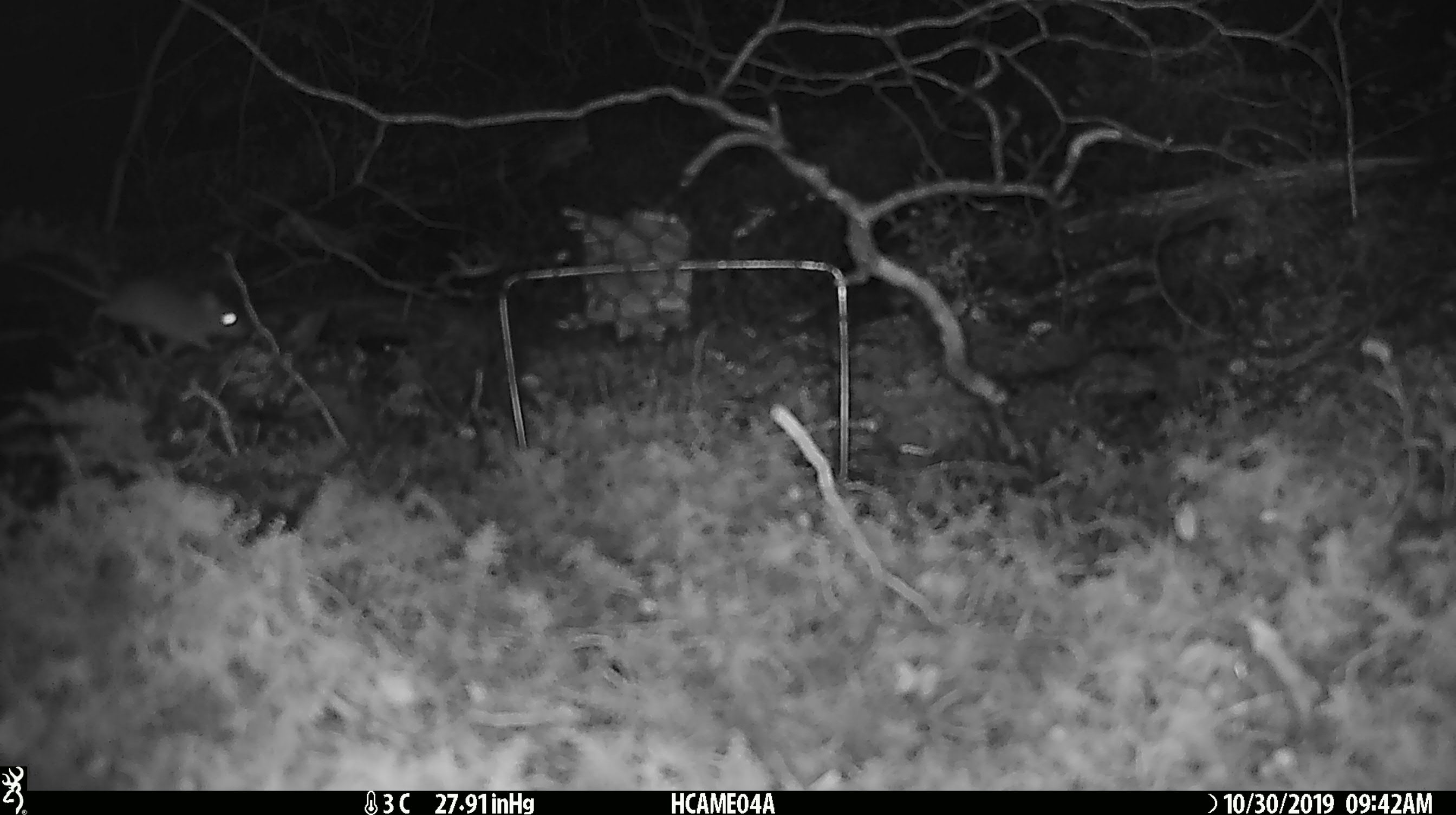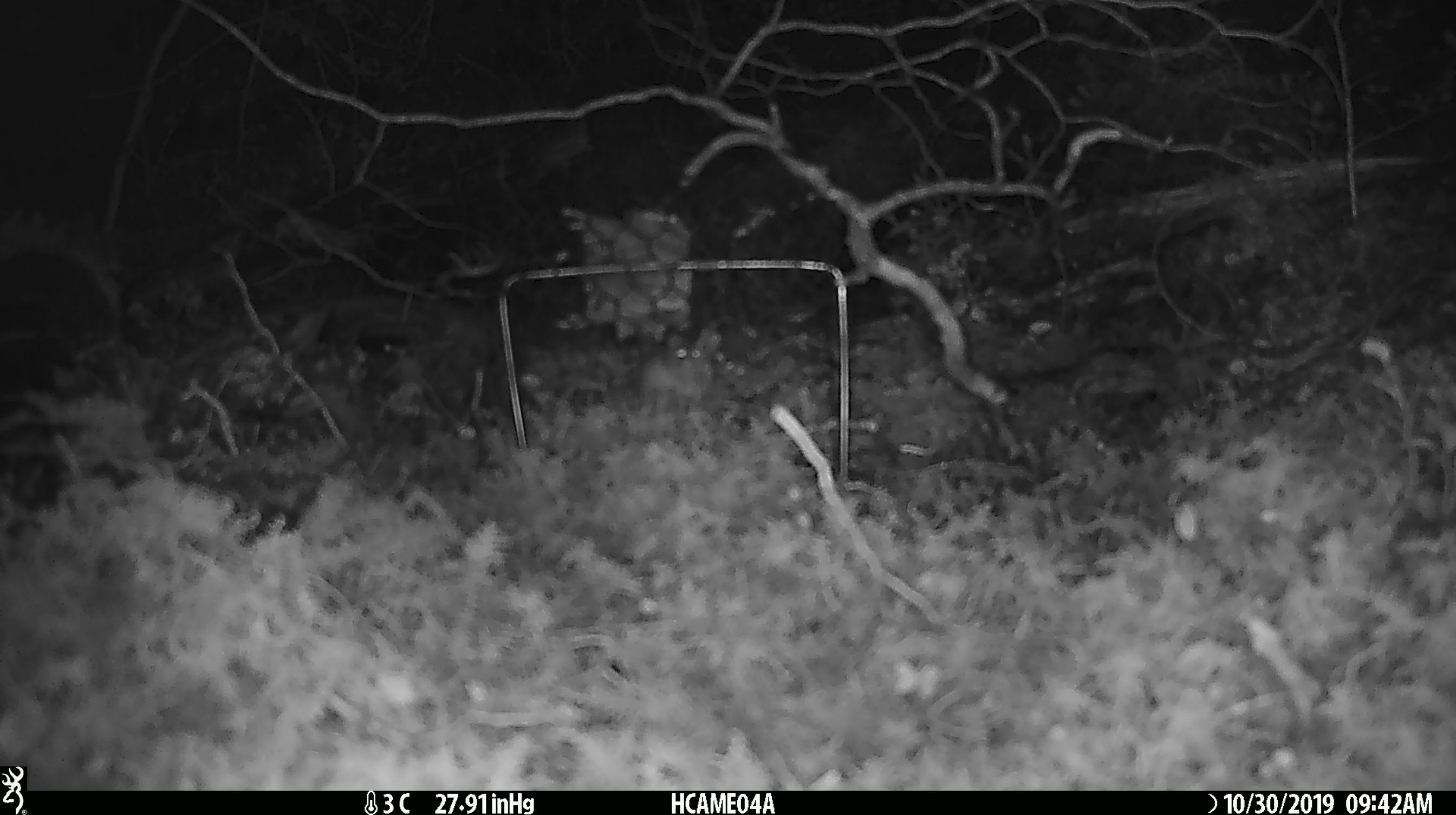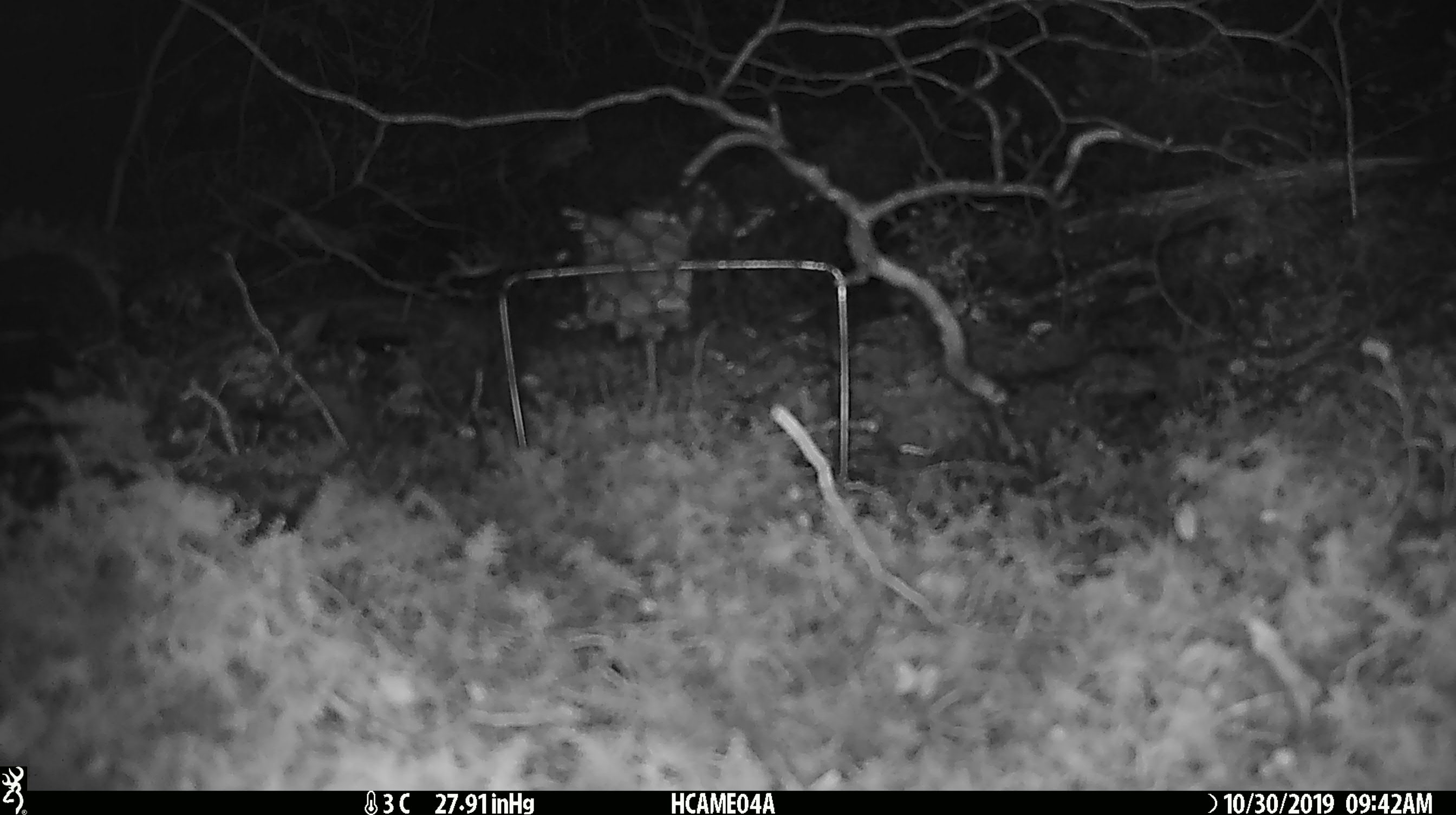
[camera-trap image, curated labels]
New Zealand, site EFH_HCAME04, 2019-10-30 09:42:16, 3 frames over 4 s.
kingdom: Animalia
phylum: Chordata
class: Mammalia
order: Rodentia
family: Muridae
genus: Mus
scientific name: Mus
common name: mouse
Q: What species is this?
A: Mouse (Mus).